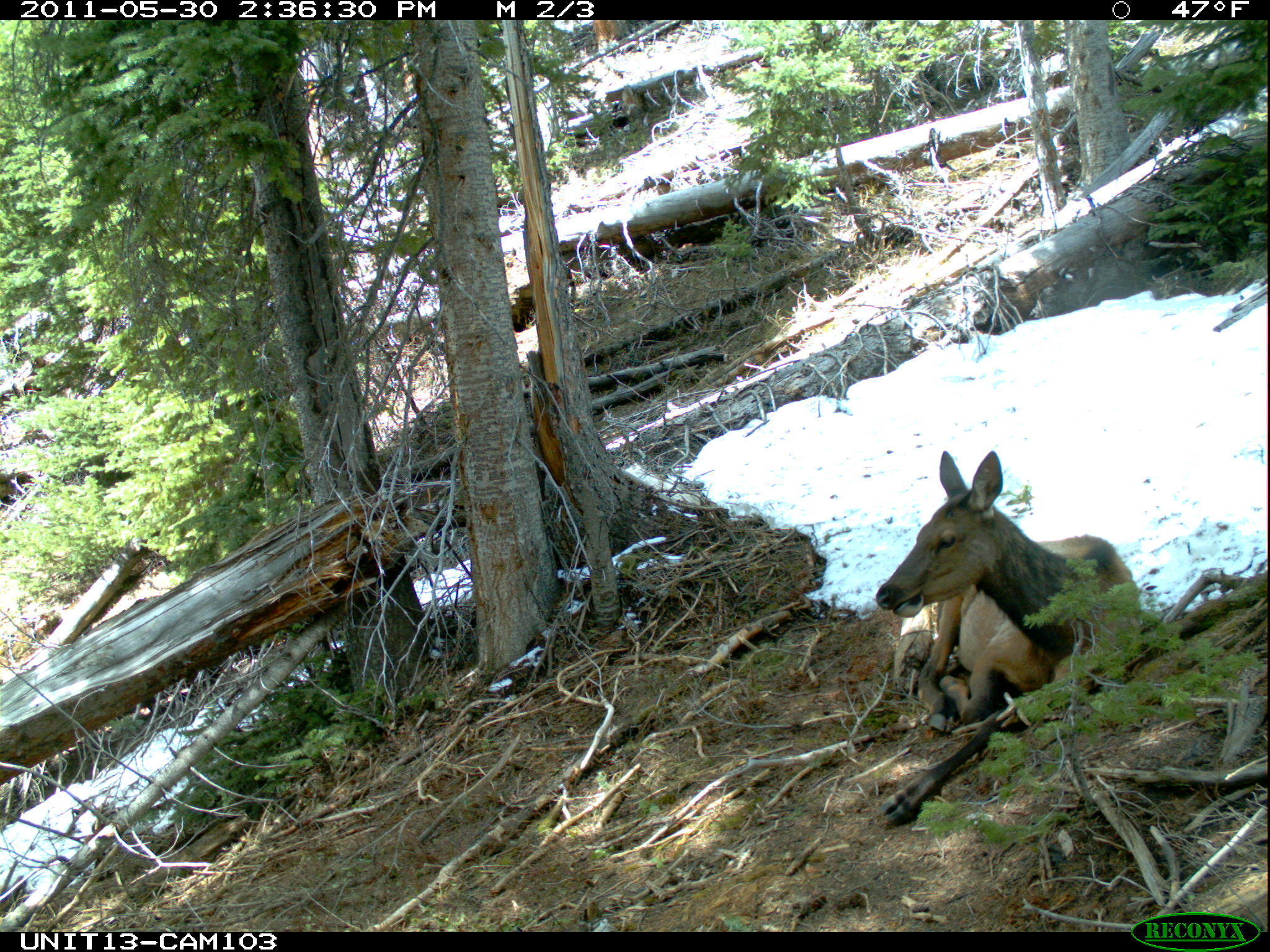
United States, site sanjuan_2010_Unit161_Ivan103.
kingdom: Animalia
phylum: Chordata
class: Mammalia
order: Artiodactyla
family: Cervidae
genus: Cervus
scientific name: Cervus elaphus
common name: red deer